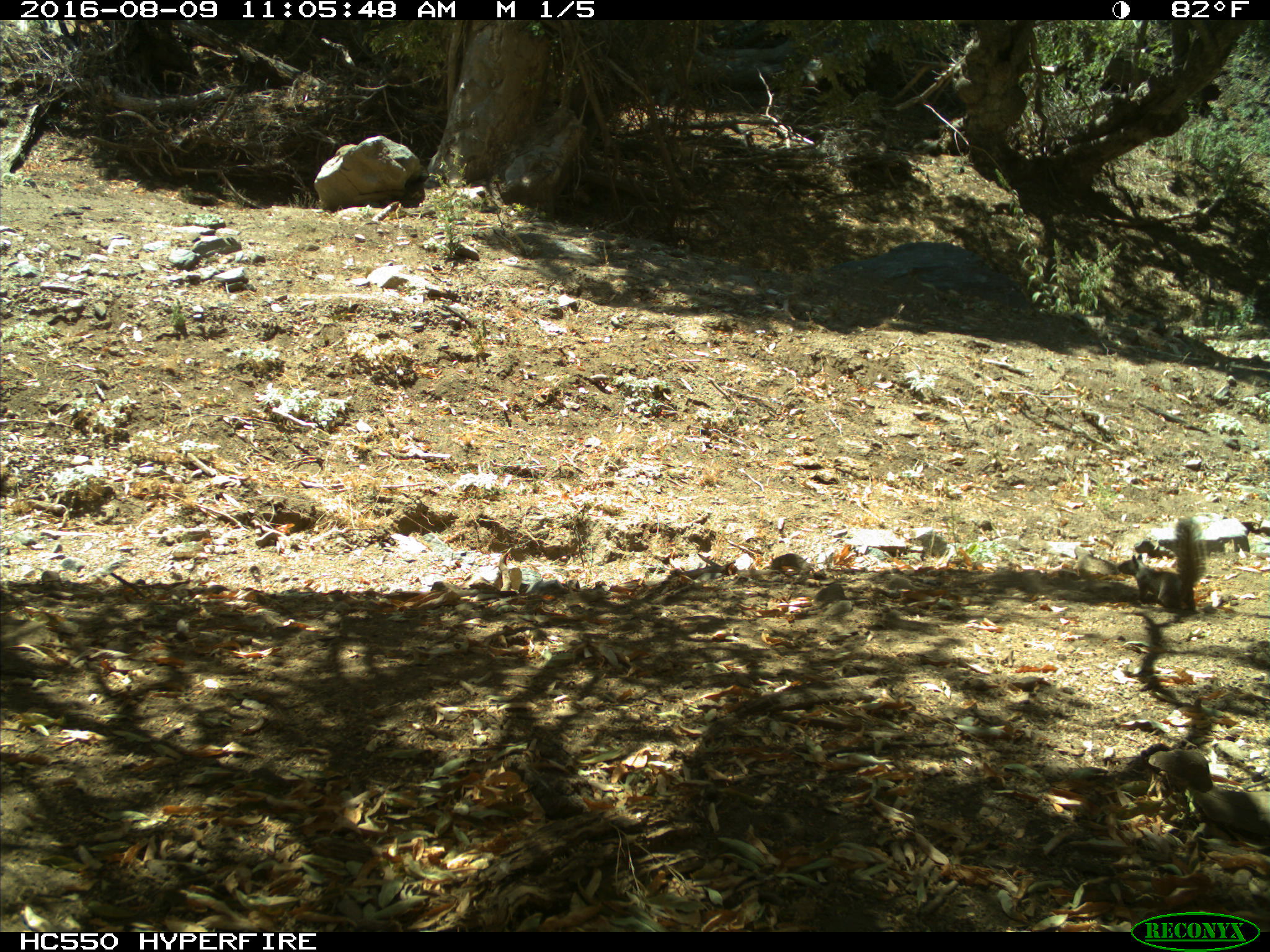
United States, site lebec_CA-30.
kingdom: Animalia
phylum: Chordata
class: Mammalia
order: Rodentia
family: Sciuridae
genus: Otospermophilus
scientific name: Otospermophilus beecheyi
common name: california ground squirrel